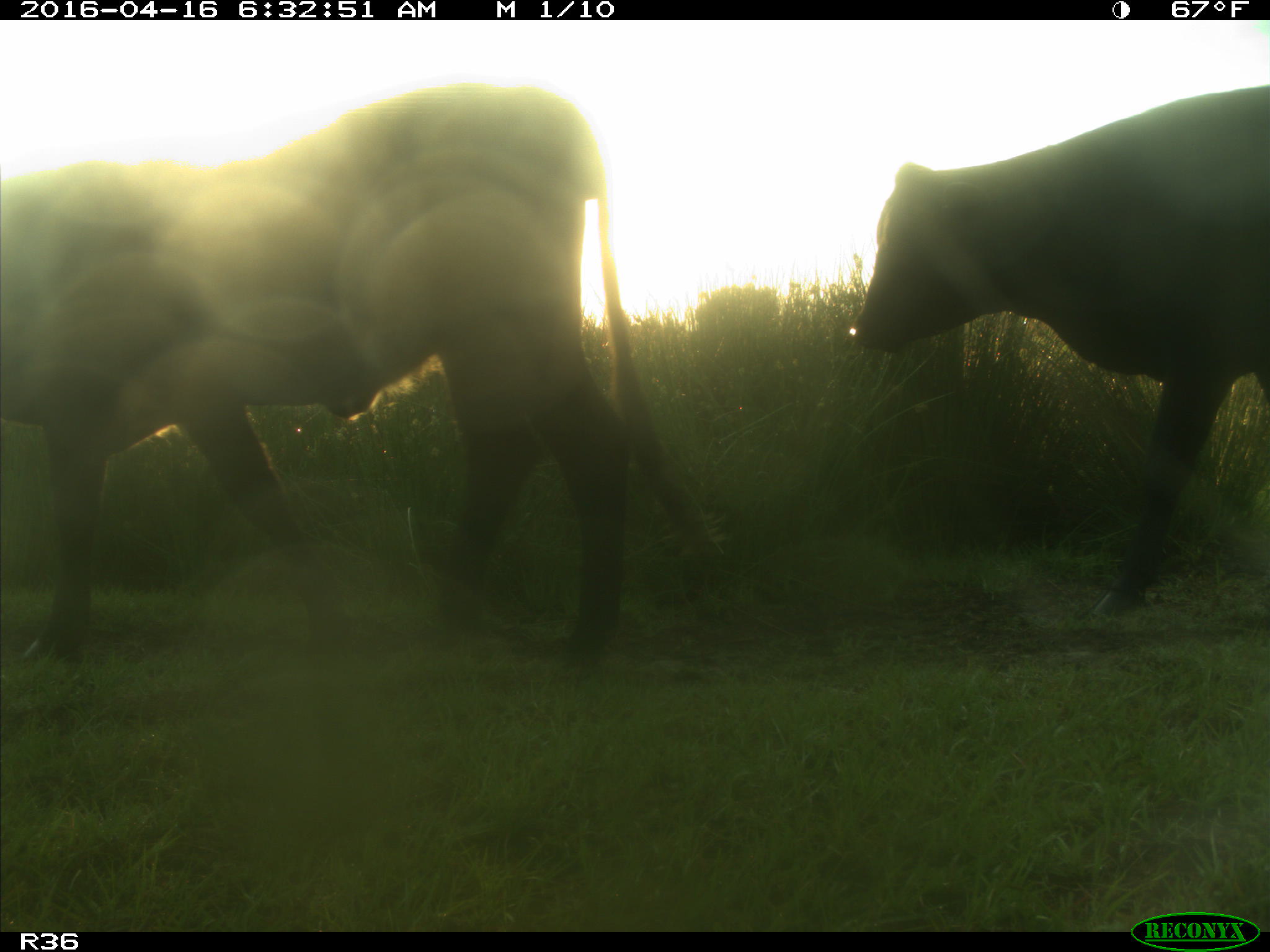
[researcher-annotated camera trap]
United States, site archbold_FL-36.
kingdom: Animalia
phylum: Chordata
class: Mammalia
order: Artiodactyla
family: Bovidae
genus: Bos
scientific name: Bos taurus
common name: domestic cow